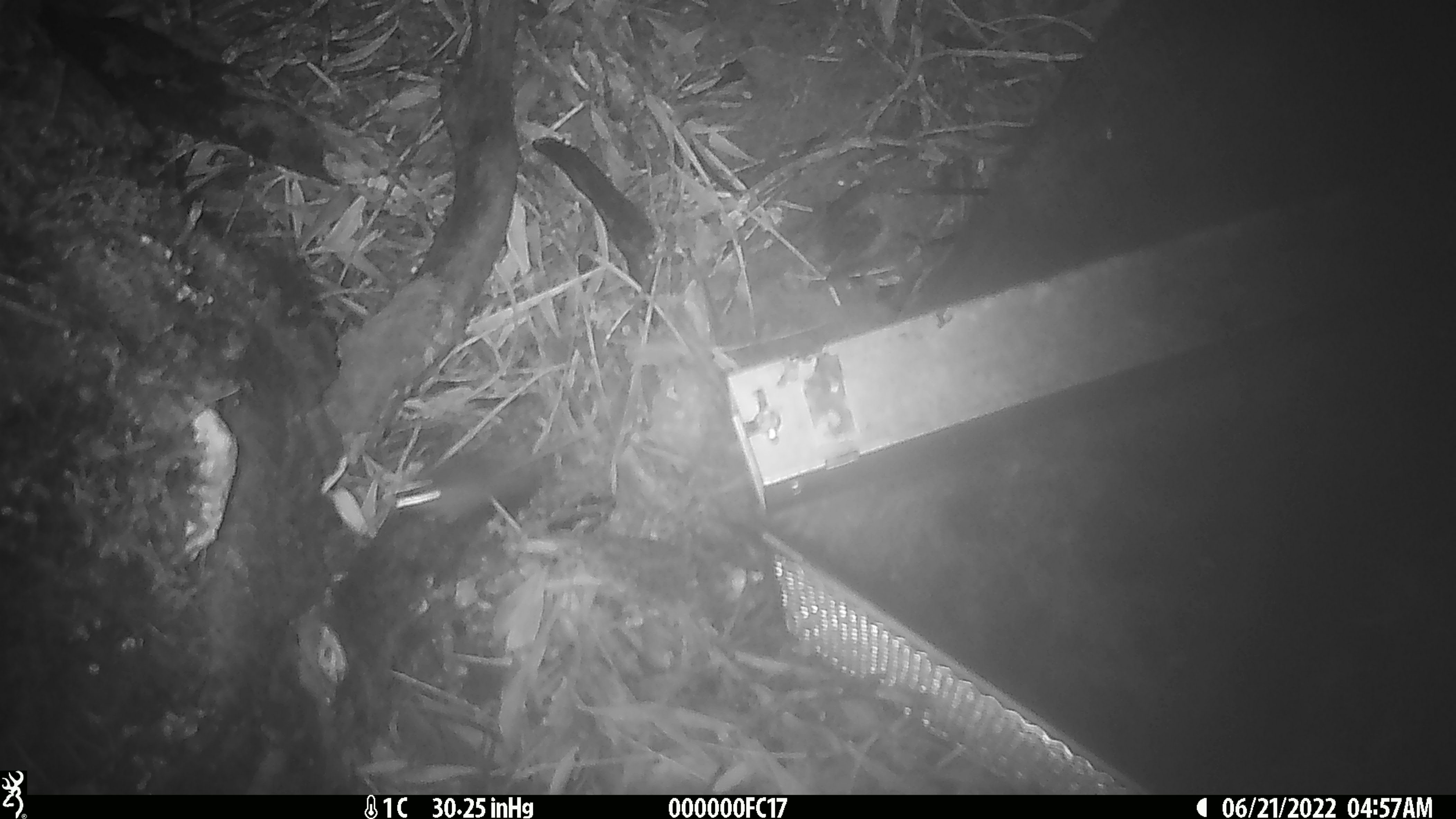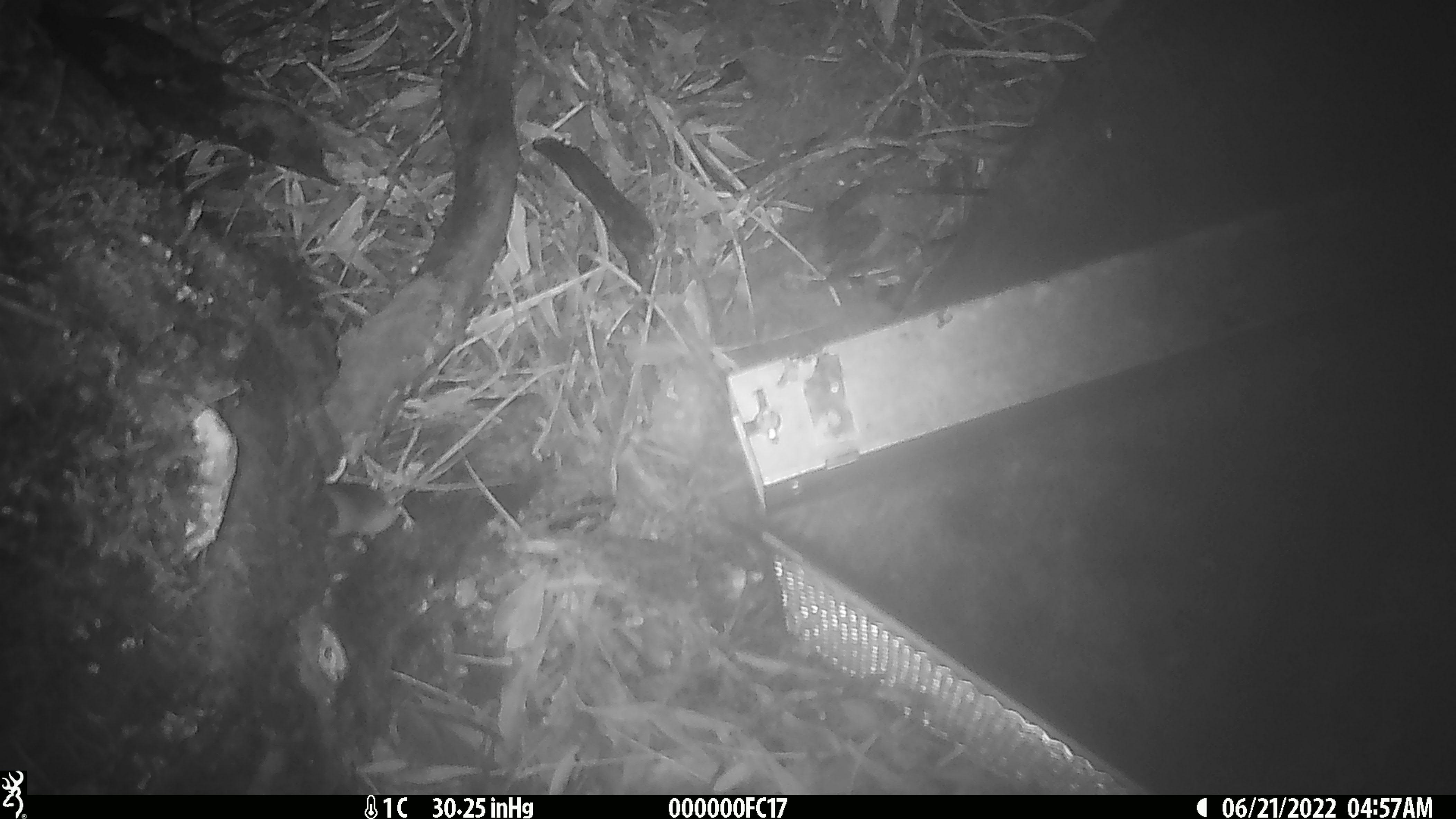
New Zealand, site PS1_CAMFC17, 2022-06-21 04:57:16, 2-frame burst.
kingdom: Animalia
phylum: Chordata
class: Mammalia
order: Rodentia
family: Muridae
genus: Mus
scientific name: Mus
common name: mouse